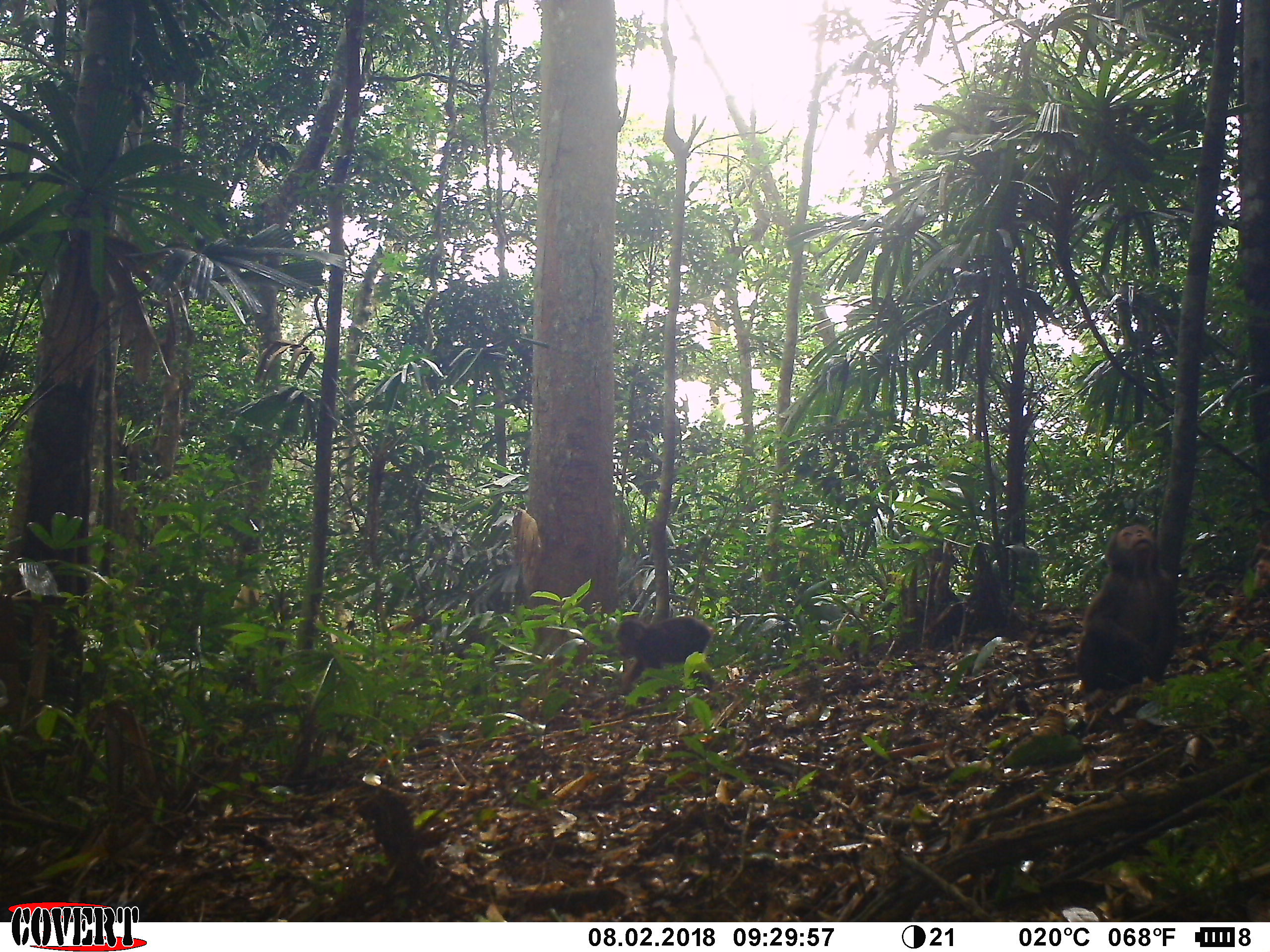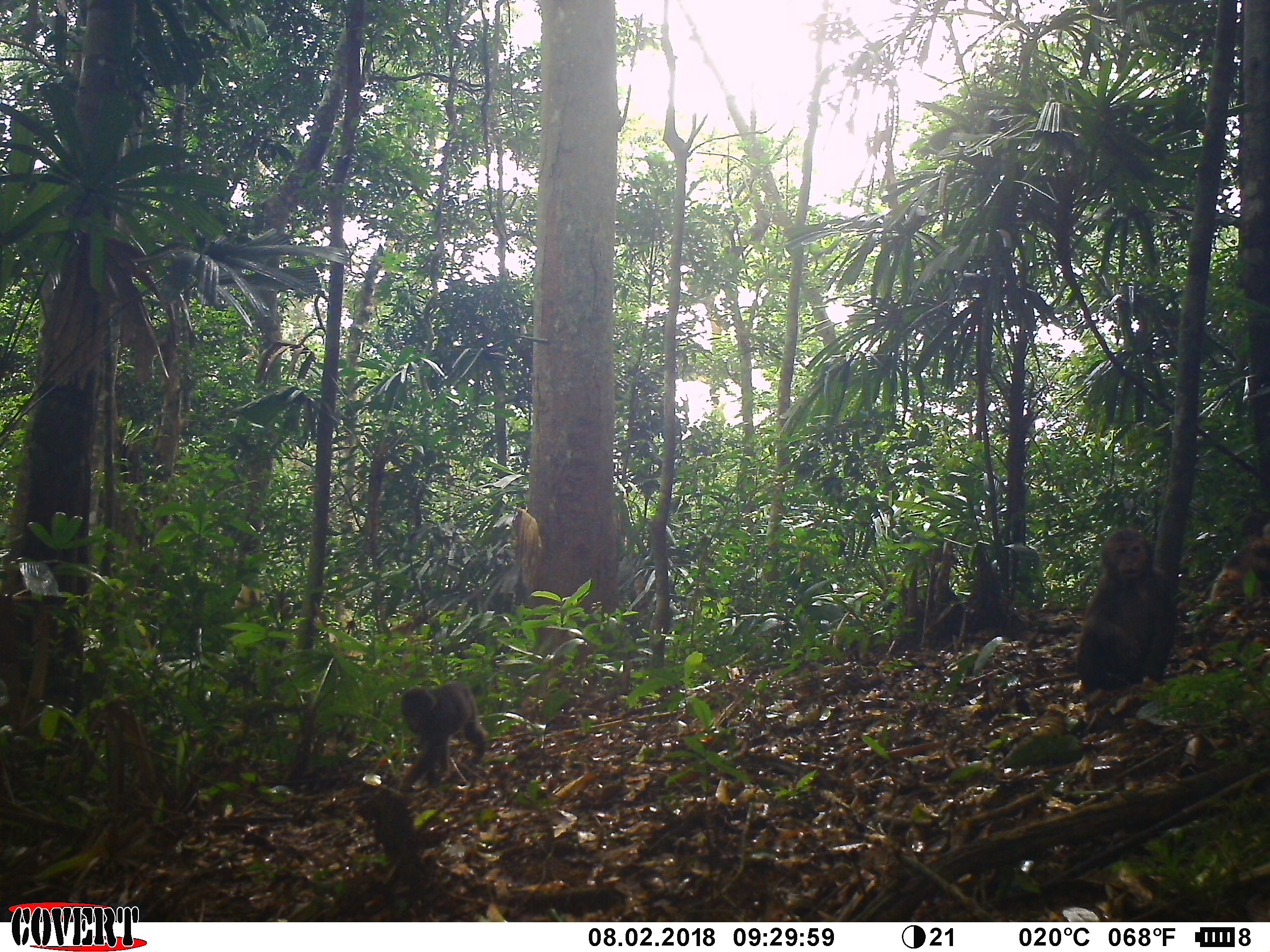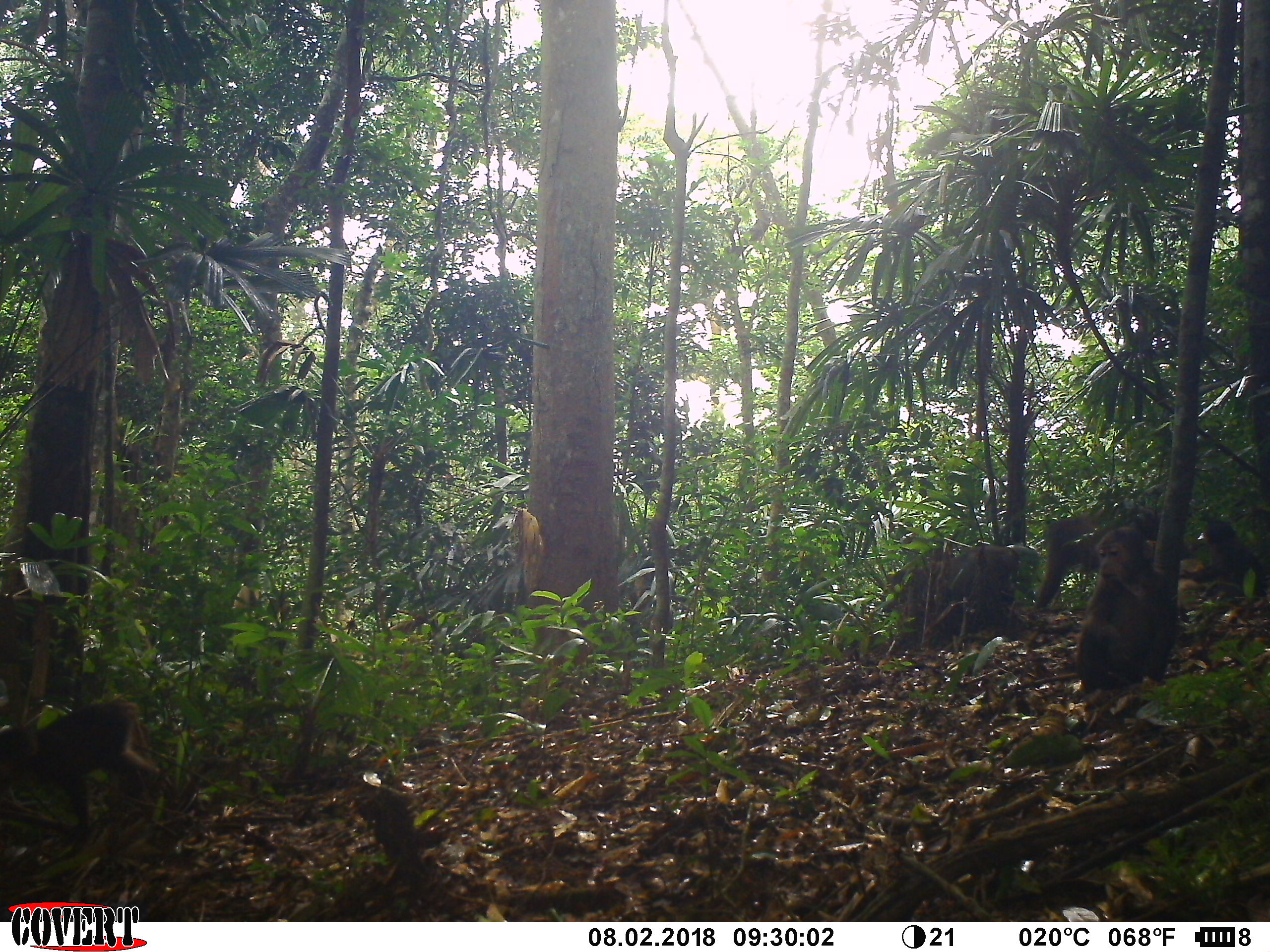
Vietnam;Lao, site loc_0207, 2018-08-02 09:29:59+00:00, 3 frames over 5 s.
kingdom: Animalia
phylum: Chordata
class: Mammalia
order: Primates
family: Cercopithecidae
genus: Macaca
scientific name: Macaca arctoides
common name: stump-tailed macaque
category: stump tailed macaque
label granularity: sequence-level